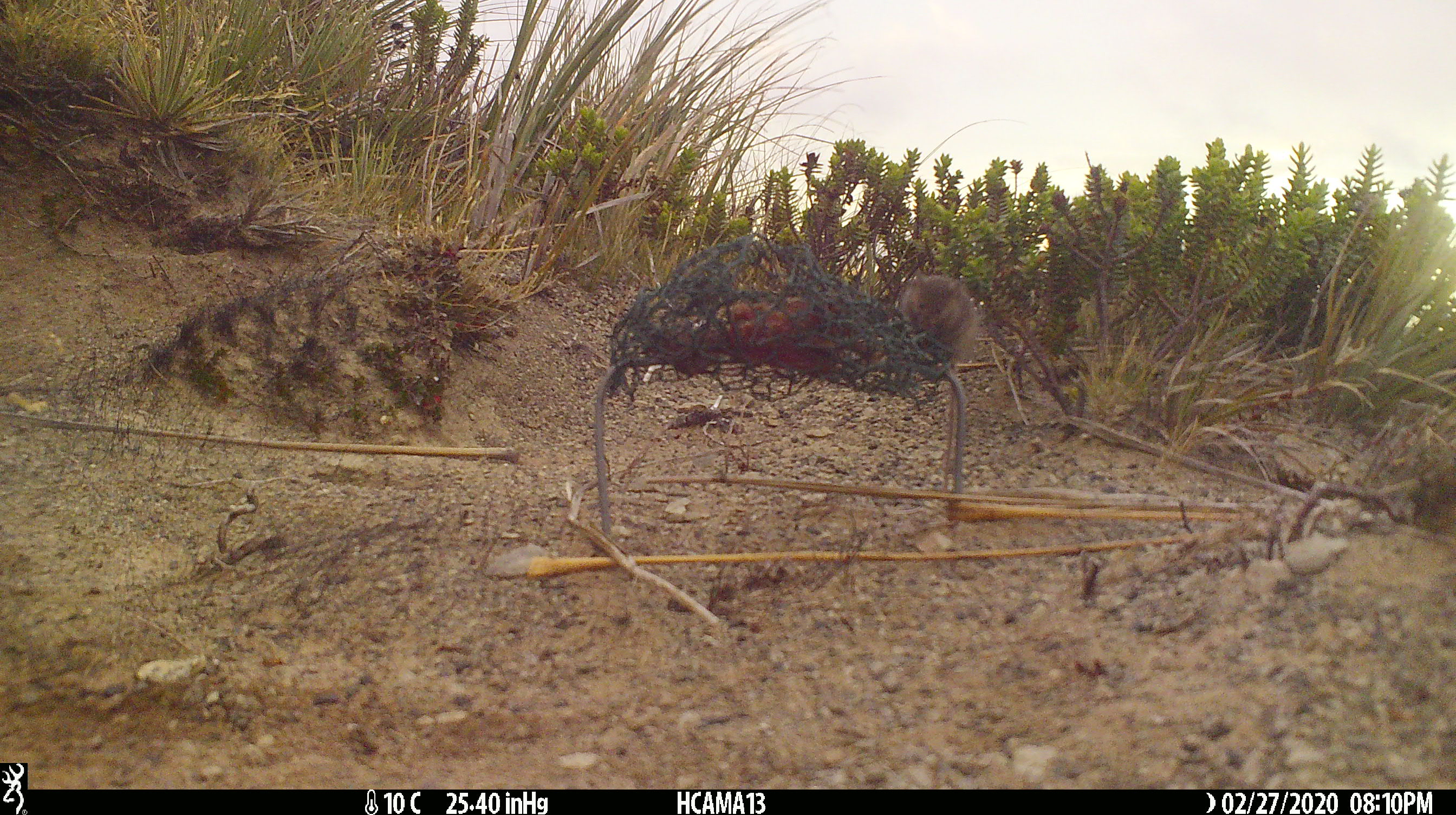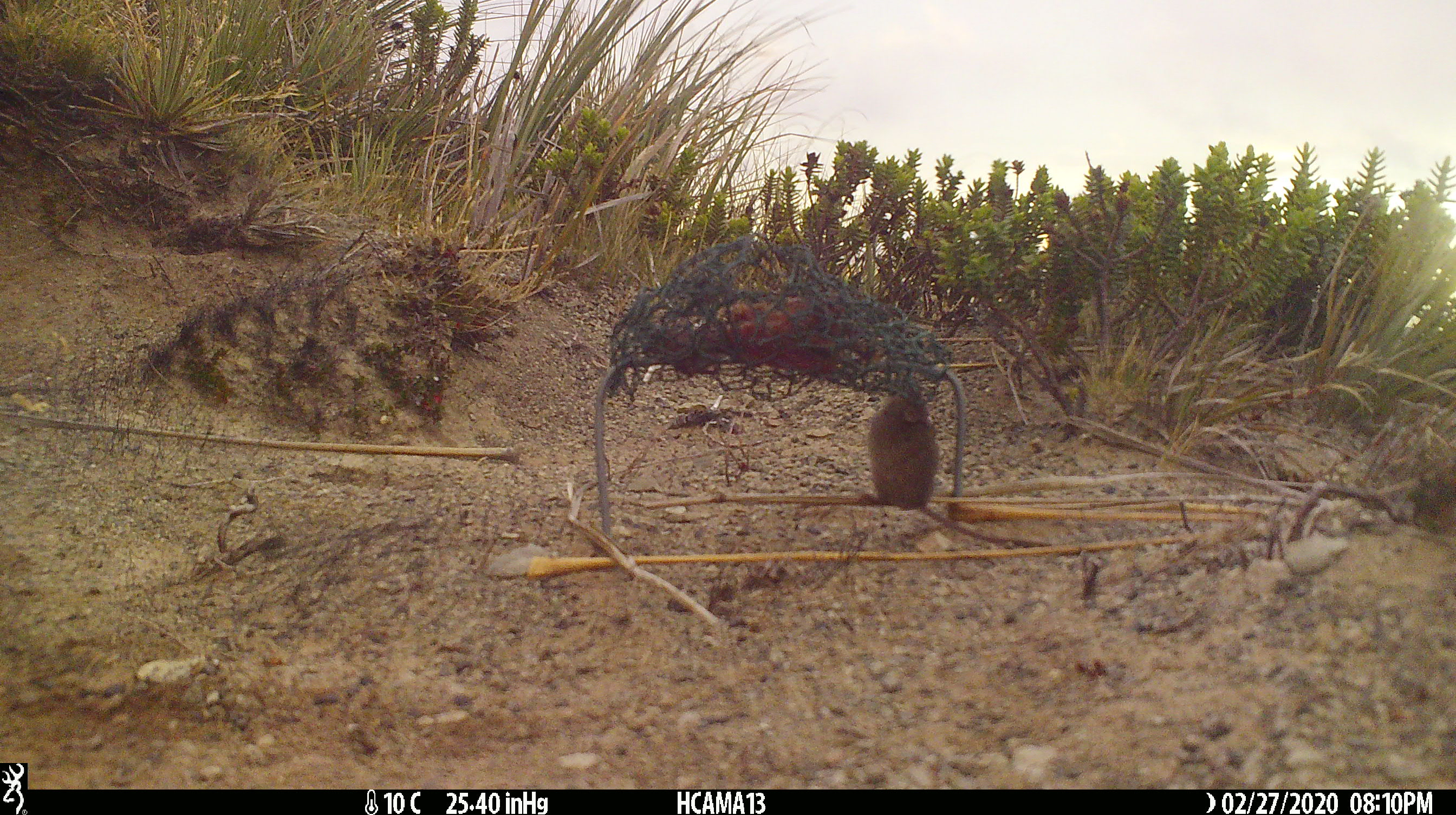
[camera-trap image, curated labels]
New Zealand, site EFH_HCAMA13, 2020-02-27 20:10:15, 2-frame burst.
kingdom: Animalia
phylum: Chordata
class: Mammalia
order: Rodentia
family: Muridae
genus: Mus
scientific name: Mus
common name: mouse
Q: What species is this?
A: Mouse (Mus).